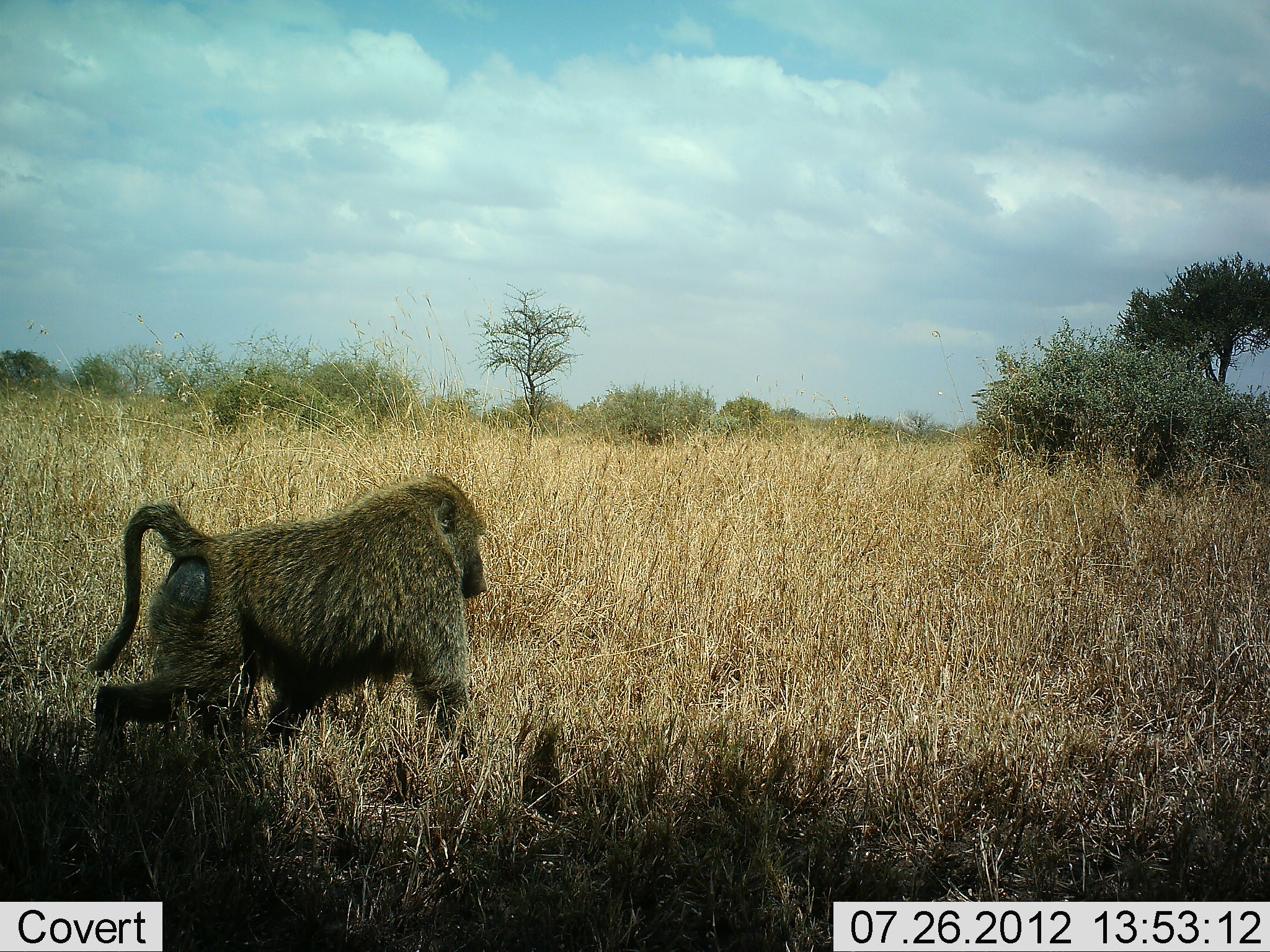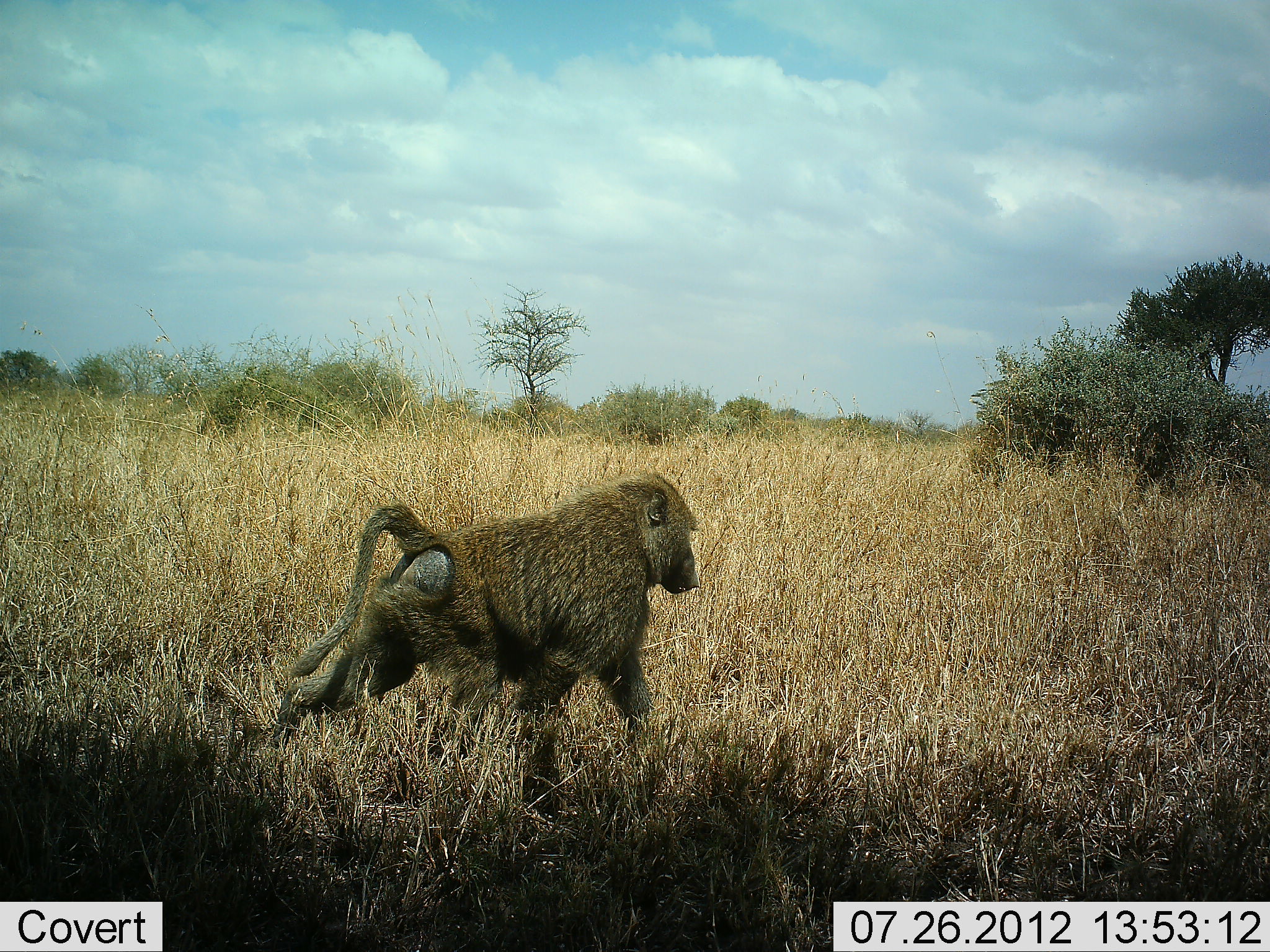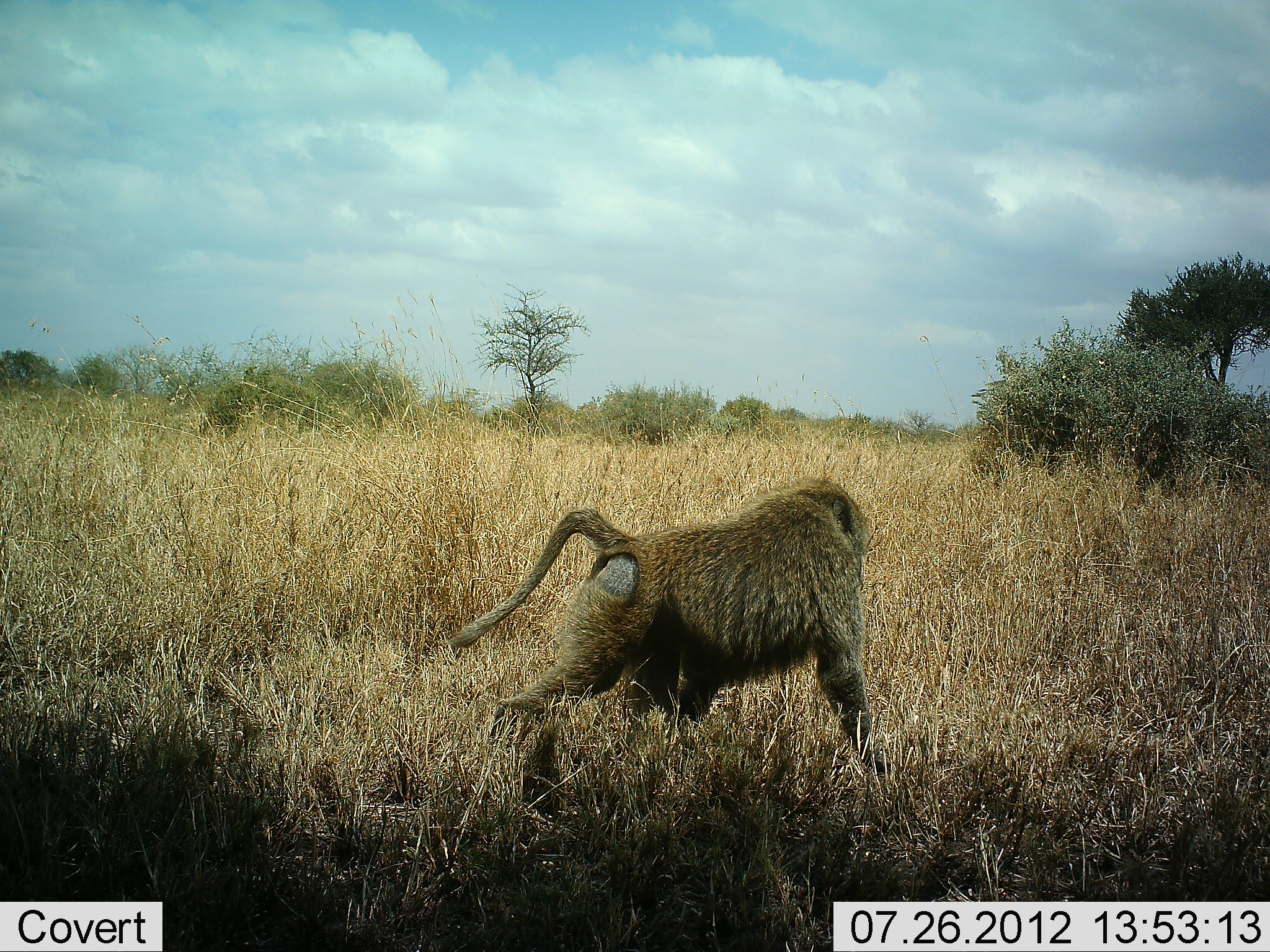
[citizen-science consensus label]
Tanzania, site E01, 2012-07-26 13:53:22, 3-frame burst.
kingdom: Animalia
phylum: Chordata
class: Mammalia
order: Primates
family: Cercopithecidae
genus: Papio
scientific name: Papio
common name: baboon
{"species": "baboon (Papio)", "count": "1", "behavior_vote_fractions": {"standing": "0%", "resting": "0%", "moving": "100%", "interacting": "0%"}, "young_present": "0%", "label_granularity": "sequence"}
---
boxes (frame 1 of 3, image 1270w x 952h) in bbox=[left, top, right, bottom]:
animal: bbox=[86, 476, 491, 781]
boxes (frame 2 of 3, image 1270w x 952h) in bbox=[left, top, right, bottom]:
animal: bbox=[262, 468, 706, 820]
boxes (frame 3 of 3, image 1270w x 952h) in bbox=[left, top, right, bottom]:
animal: bbox=[443, 477, 888, 829]